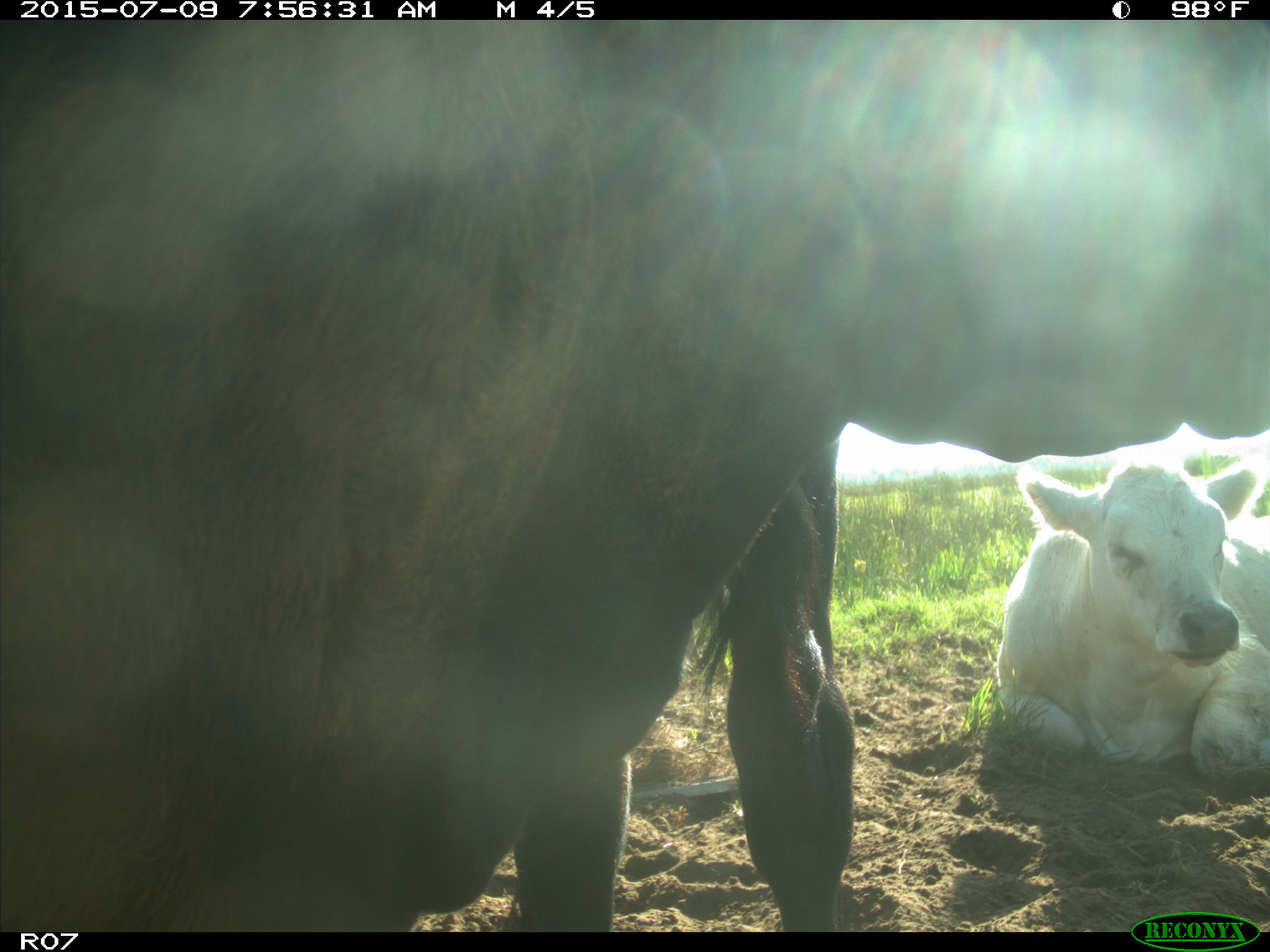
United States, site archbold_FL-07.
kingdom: Animalia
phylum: Chordata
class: Mammalia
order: Artiodactyla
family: Bovidae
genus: Bos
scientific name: Bos taurus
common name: domestic cow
Bos taurus (domestic cow).